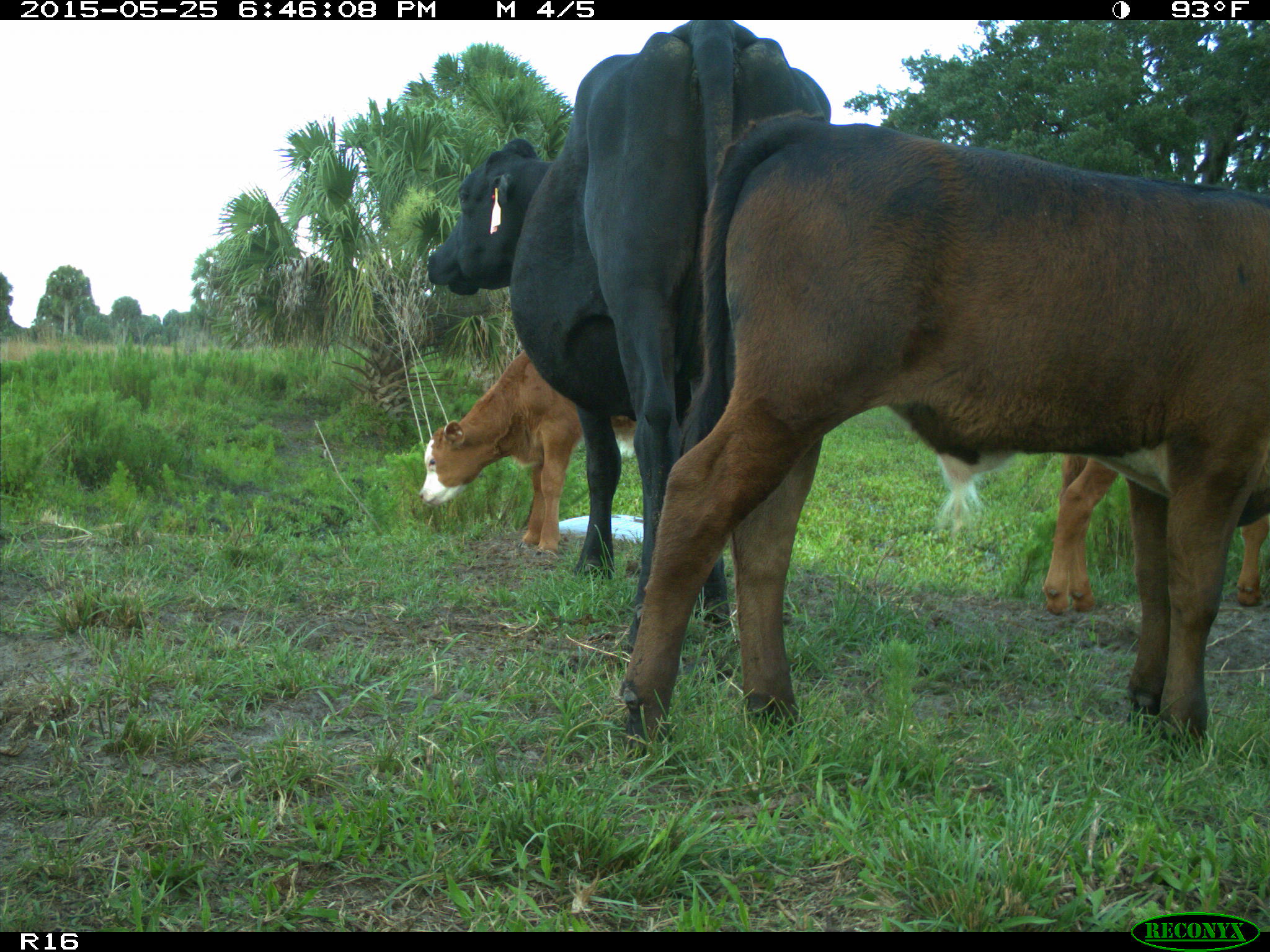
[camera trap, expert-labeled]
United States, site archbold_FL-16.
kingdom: Animalia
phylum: Chordata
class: Mammalia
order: Artiodactyla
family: Bovidae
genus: Bos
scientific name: Bos taurus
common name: domestic cow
Bos taurus (domestic cow).